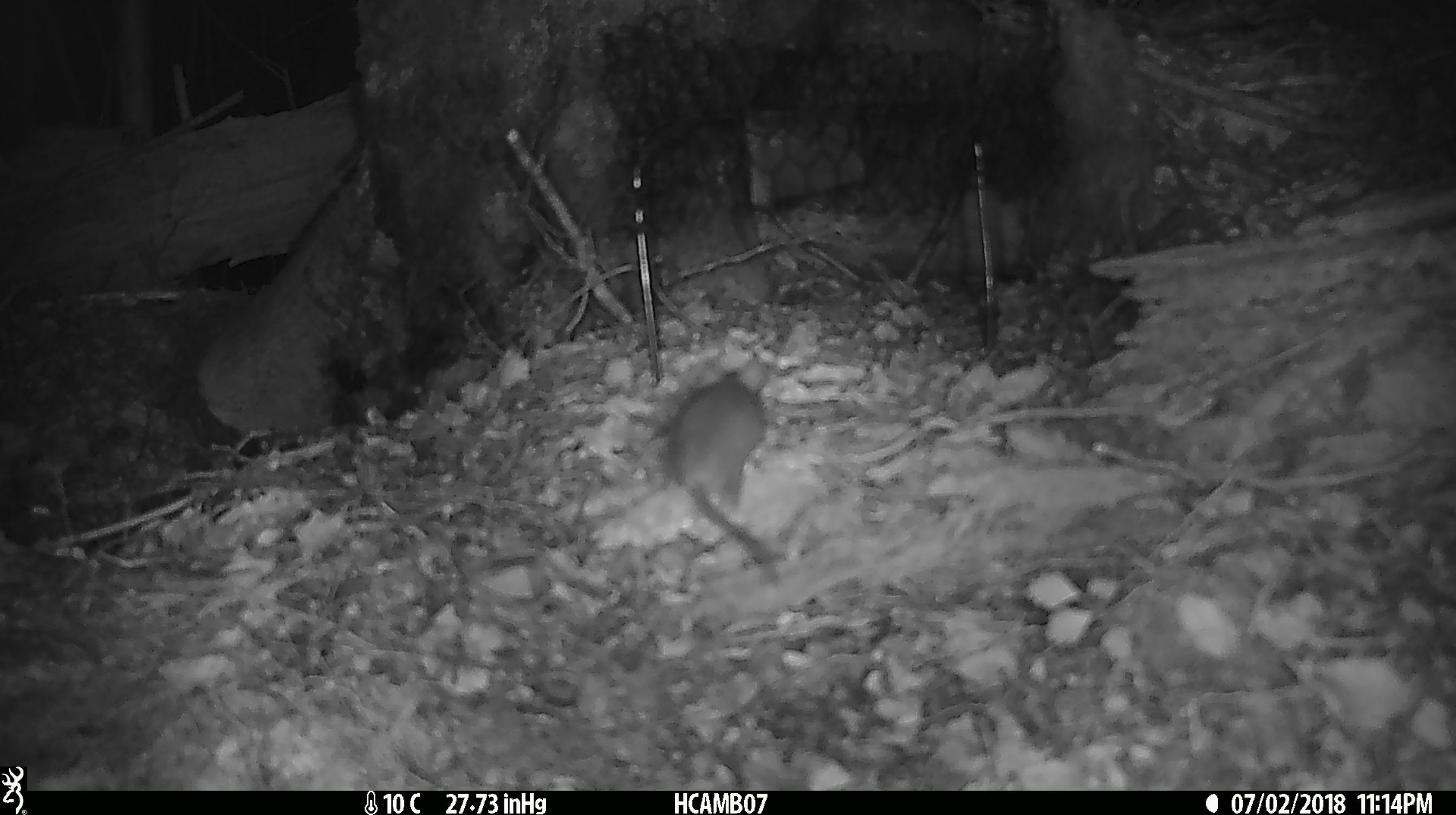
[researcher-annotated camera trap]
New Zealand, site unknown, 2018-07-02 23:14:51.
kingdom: Animalia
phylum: Chordata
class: Mammalia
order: Rodentia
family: Muridae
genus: Mus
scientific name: Mus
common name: mouse